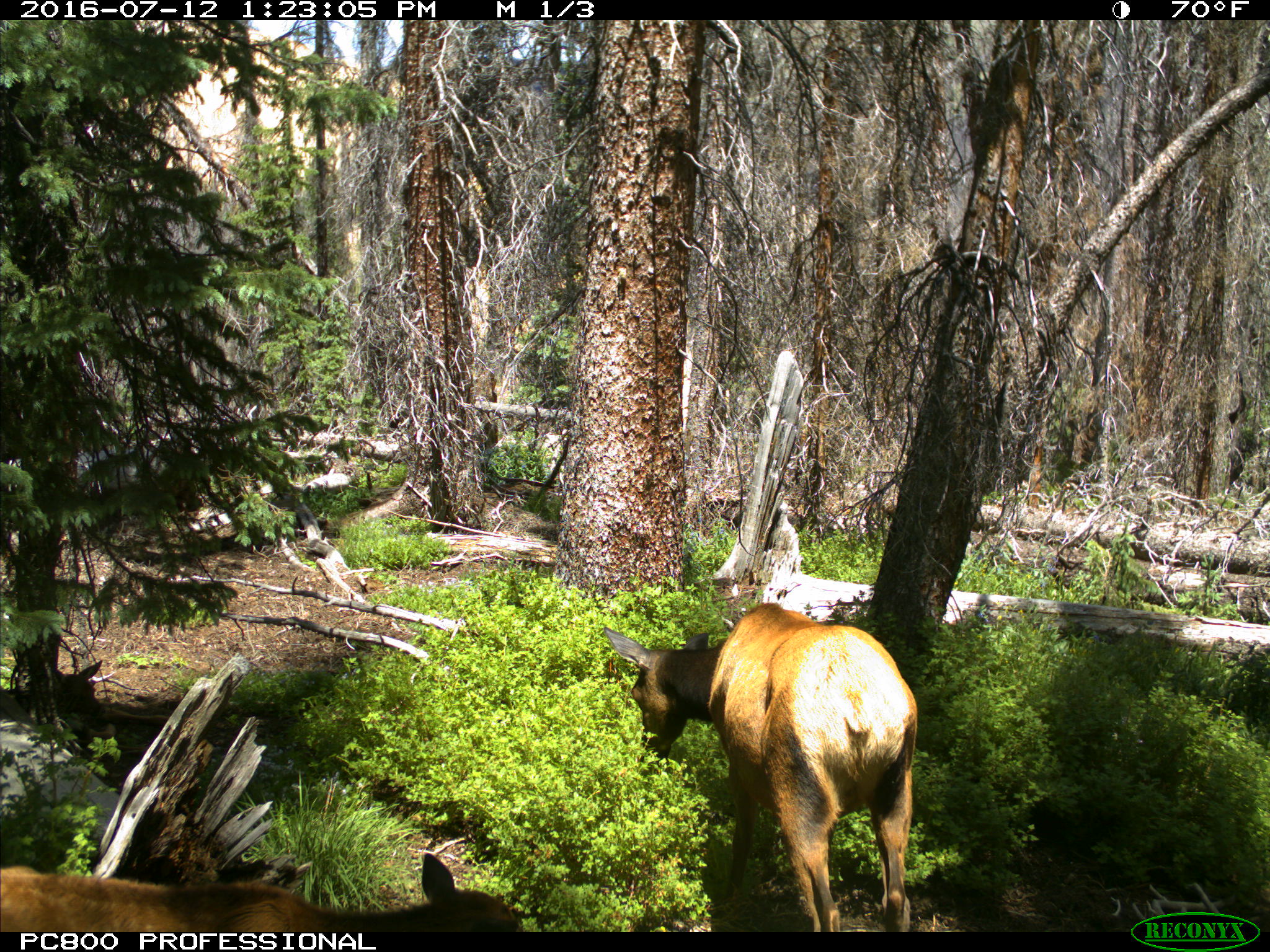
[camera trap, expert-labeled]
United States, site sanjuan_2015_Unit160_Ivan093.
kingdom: Animalia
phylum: Chordata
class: Mammalia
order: Artiodactyla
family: Cervidae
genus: Cervus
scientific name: Cervus elaphus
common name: red deer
Cervus elaphus (red deer).